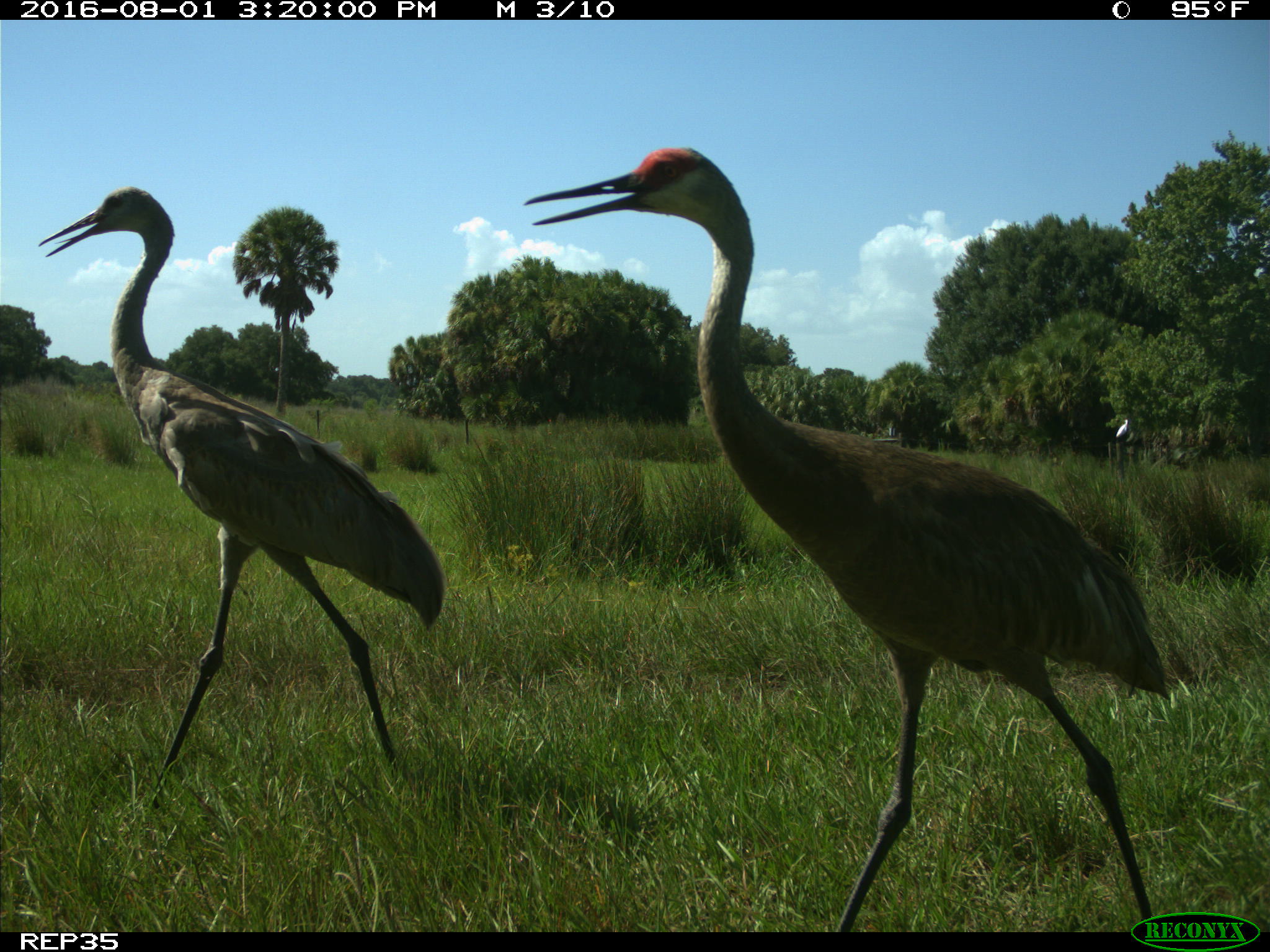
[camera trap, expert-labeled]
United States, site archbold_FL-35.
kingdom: Animalia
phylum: Chordata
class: Aves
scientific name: Aves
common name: birds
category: unidentified bird